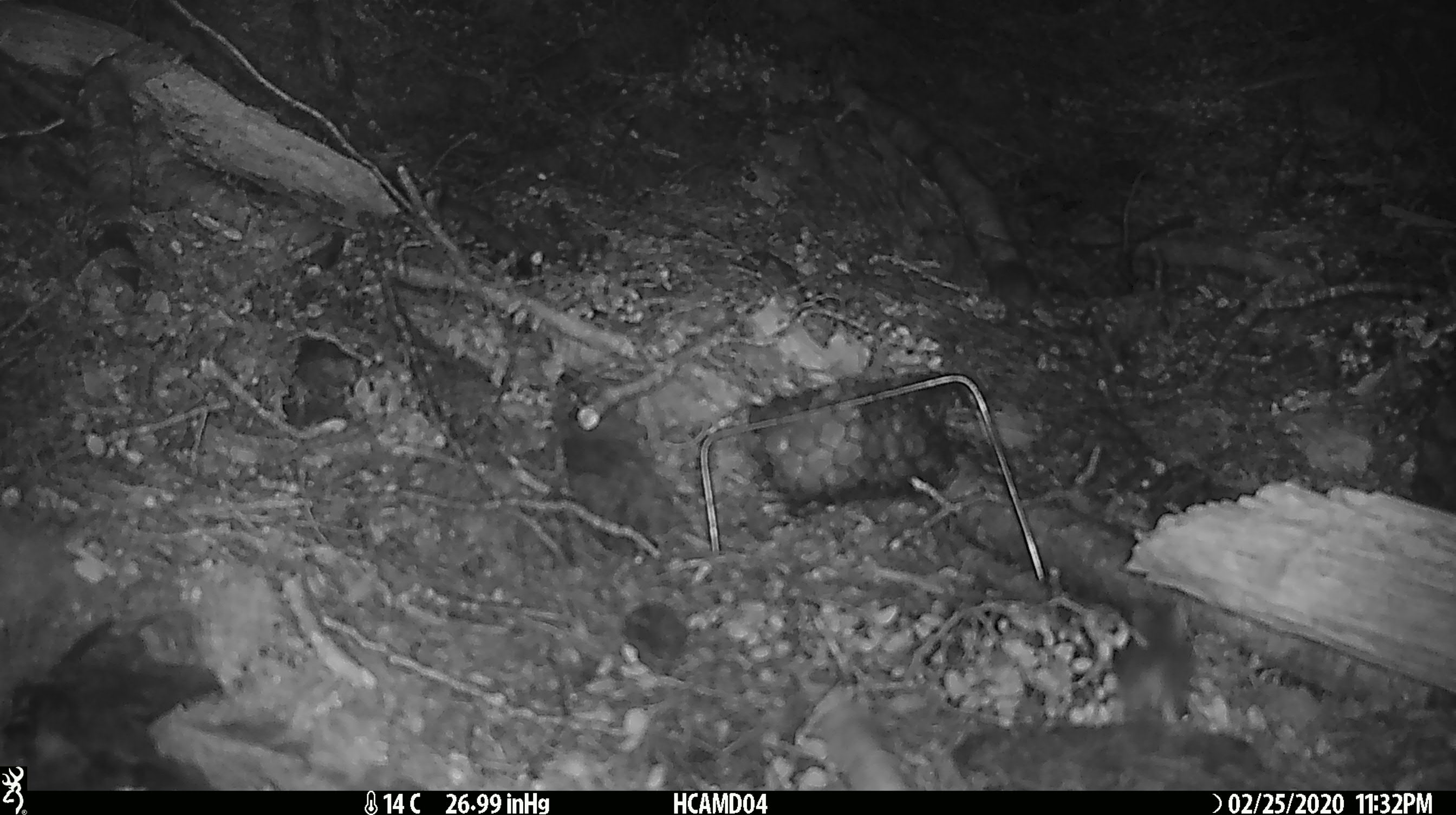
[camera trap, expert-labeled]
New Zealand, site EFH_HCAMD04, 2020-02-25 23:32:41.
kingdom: Animalia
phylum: Chordata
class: Mammalia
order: Rodentia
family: Muridae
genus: Mus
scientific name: Mus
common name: mouse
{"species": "mouse (Mus)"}